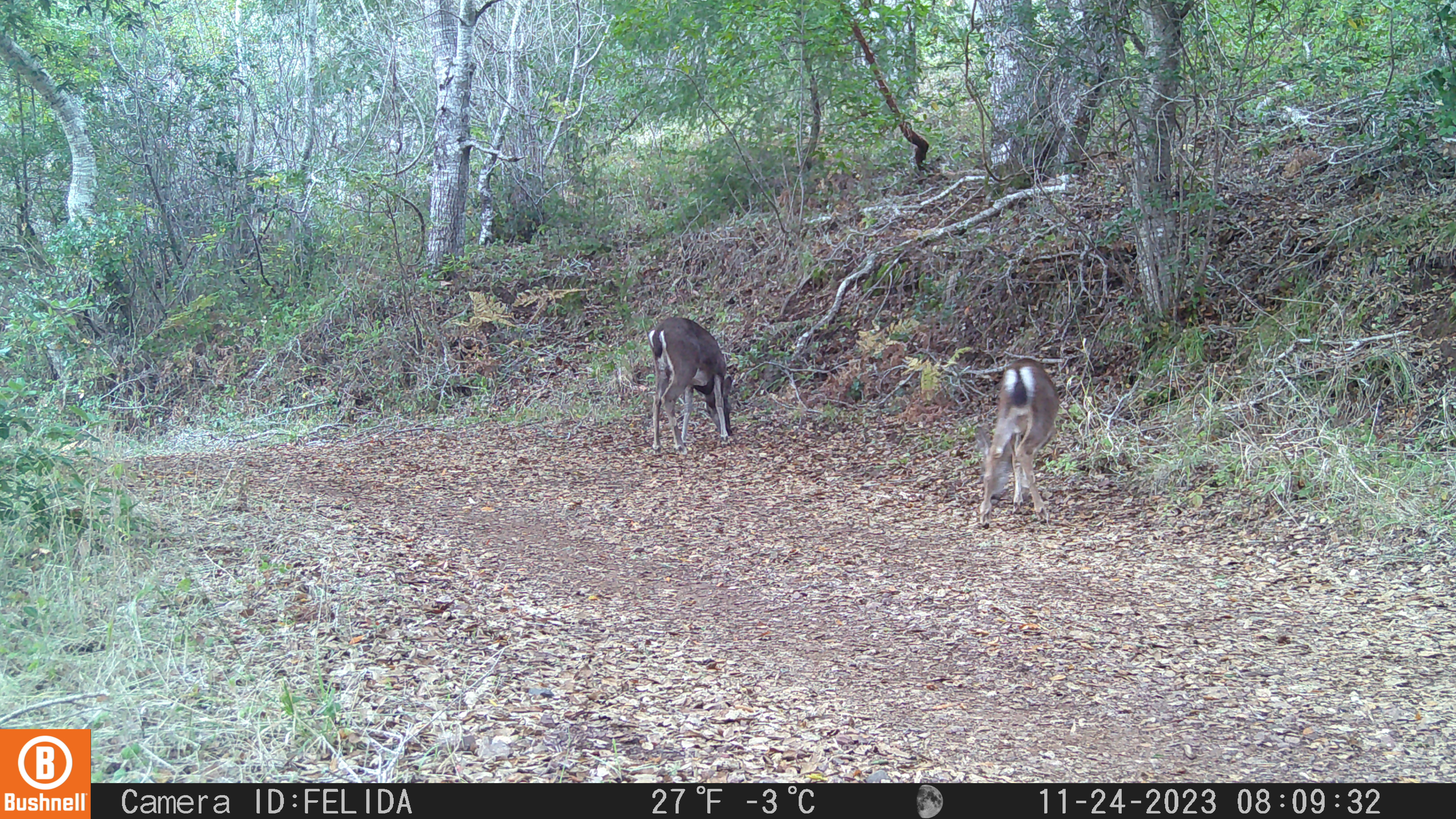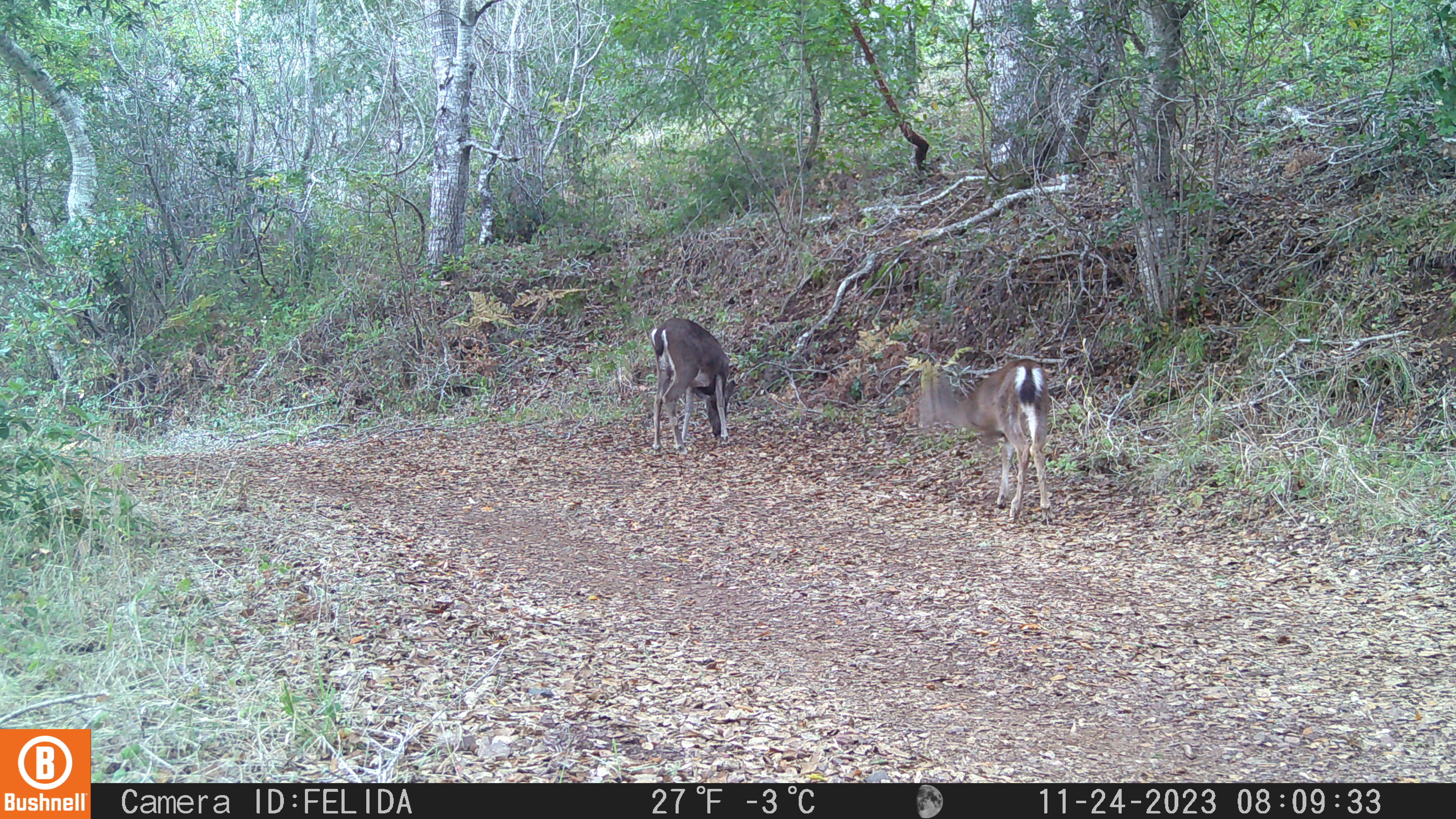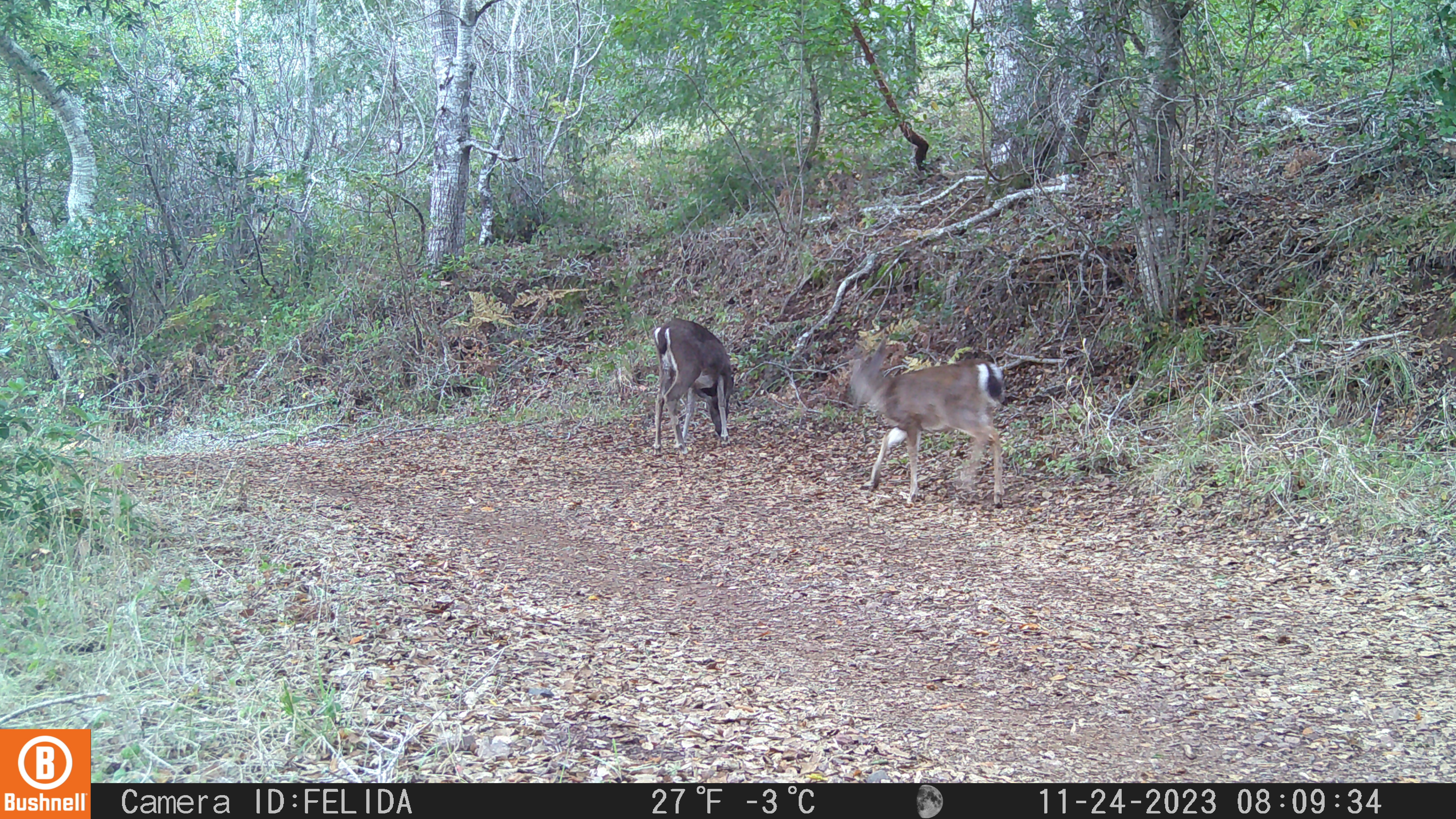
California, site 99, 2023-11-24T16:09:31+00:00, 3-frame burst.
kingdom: Animalia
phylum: Chordata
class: Mammalia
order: Artiodactyla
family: Cervidae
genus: Odocoileus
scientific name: Odocoileus hemionus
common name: mule deer